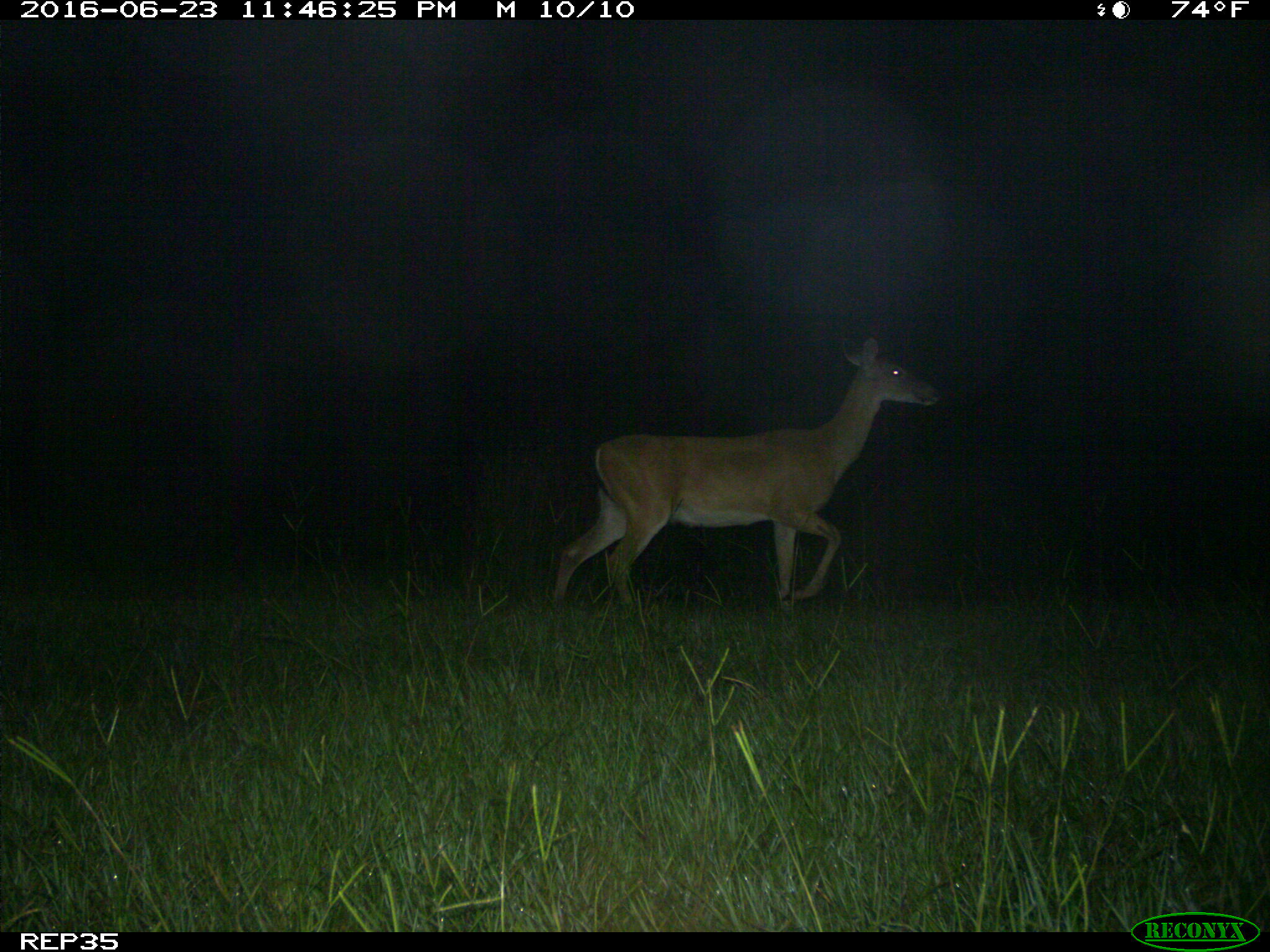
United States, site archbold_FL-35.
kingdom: Animalia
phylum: Chordata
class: Mammalia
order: Artiodactyla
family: Cervidae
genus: Odocoileus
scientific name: Odocoileus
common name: deer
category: unidentified deer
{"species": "unidentified deer (deer) (Odocoileus)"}